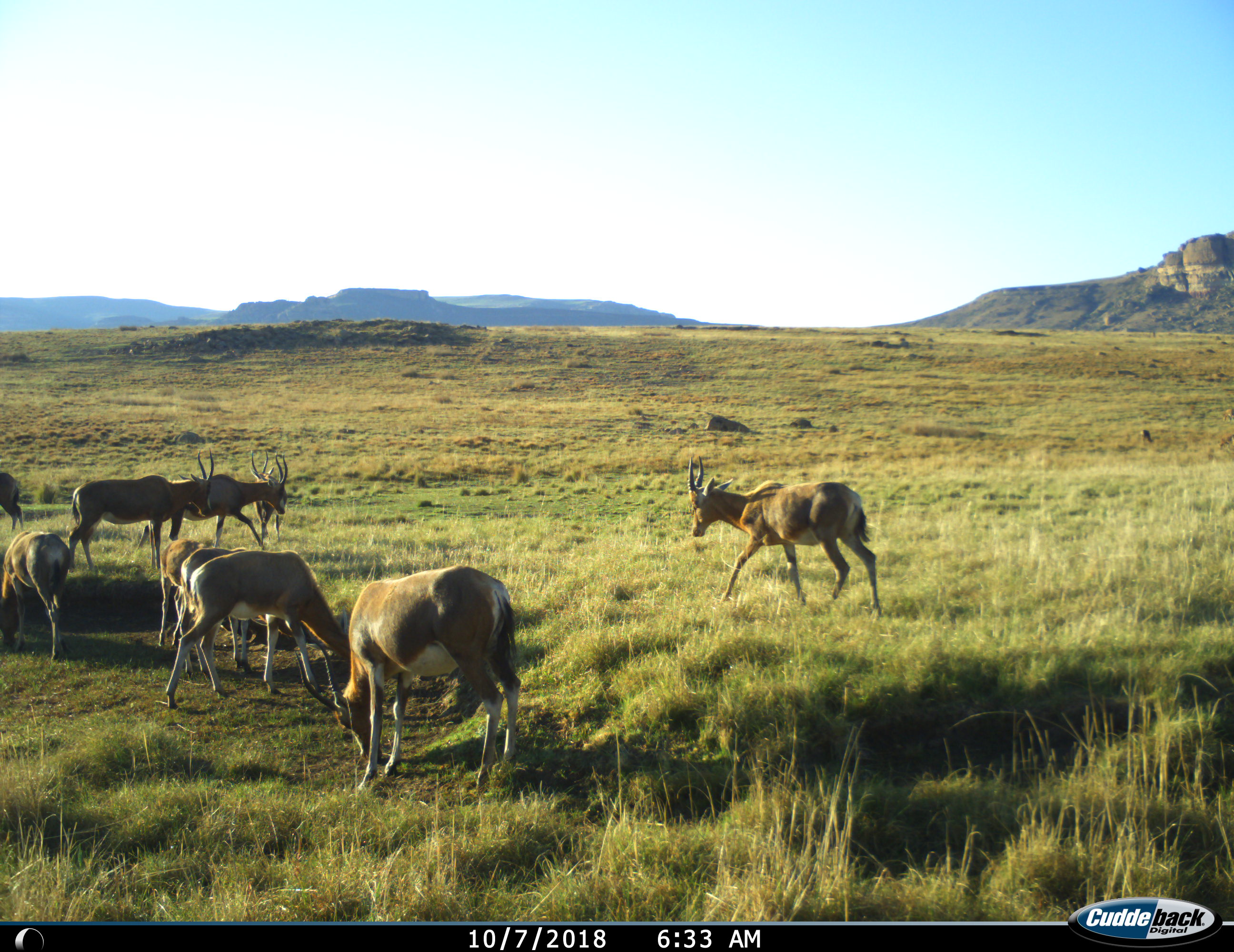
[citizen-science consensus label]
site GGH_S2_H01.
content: unidentified animal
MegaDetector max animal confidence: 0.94